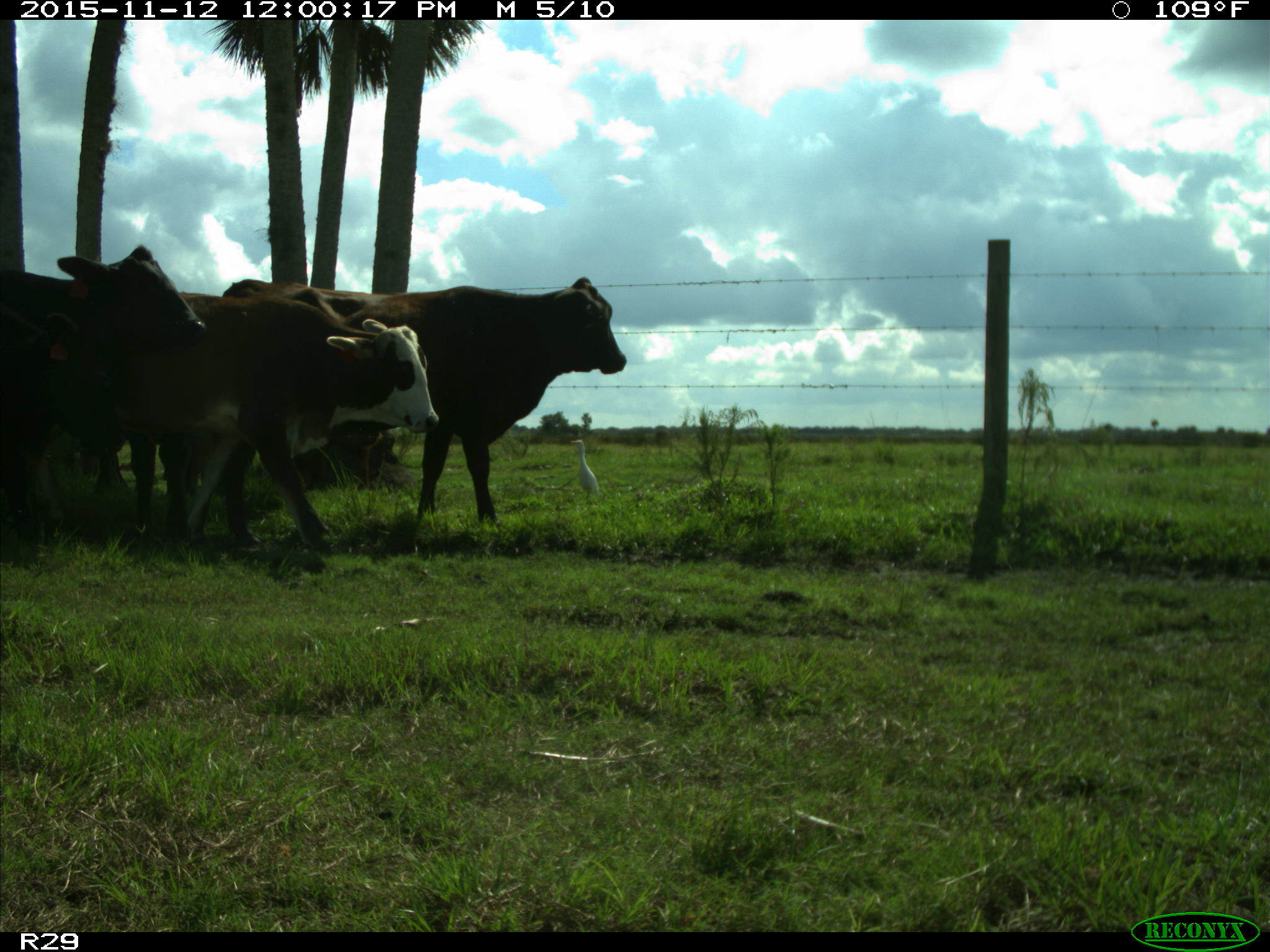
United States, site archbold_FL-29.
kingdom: Animalia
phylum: Chordata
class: Mammalia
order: Artiodactyla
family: Bovidae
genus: Bos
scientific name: Bos taurus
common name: domestic cow